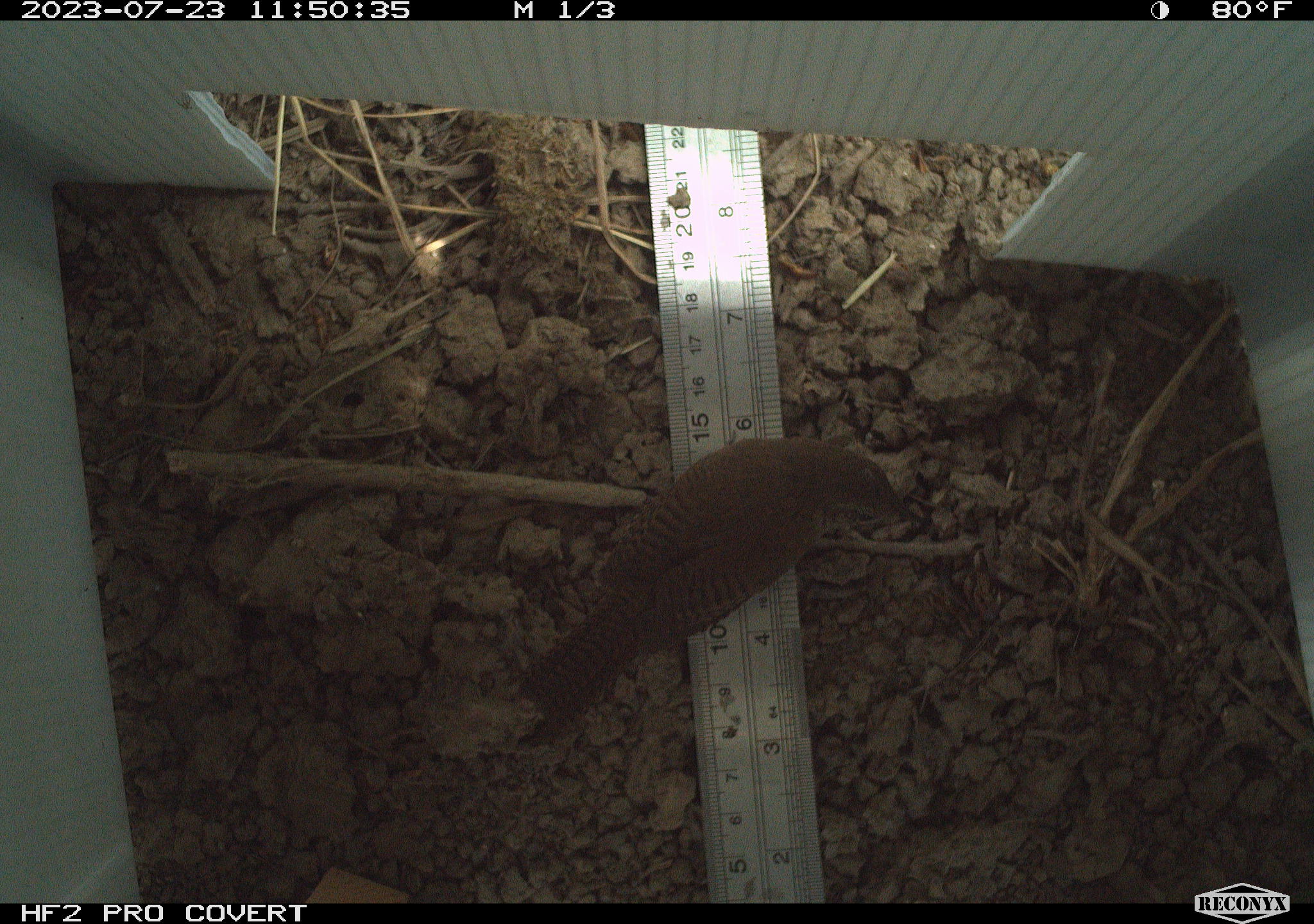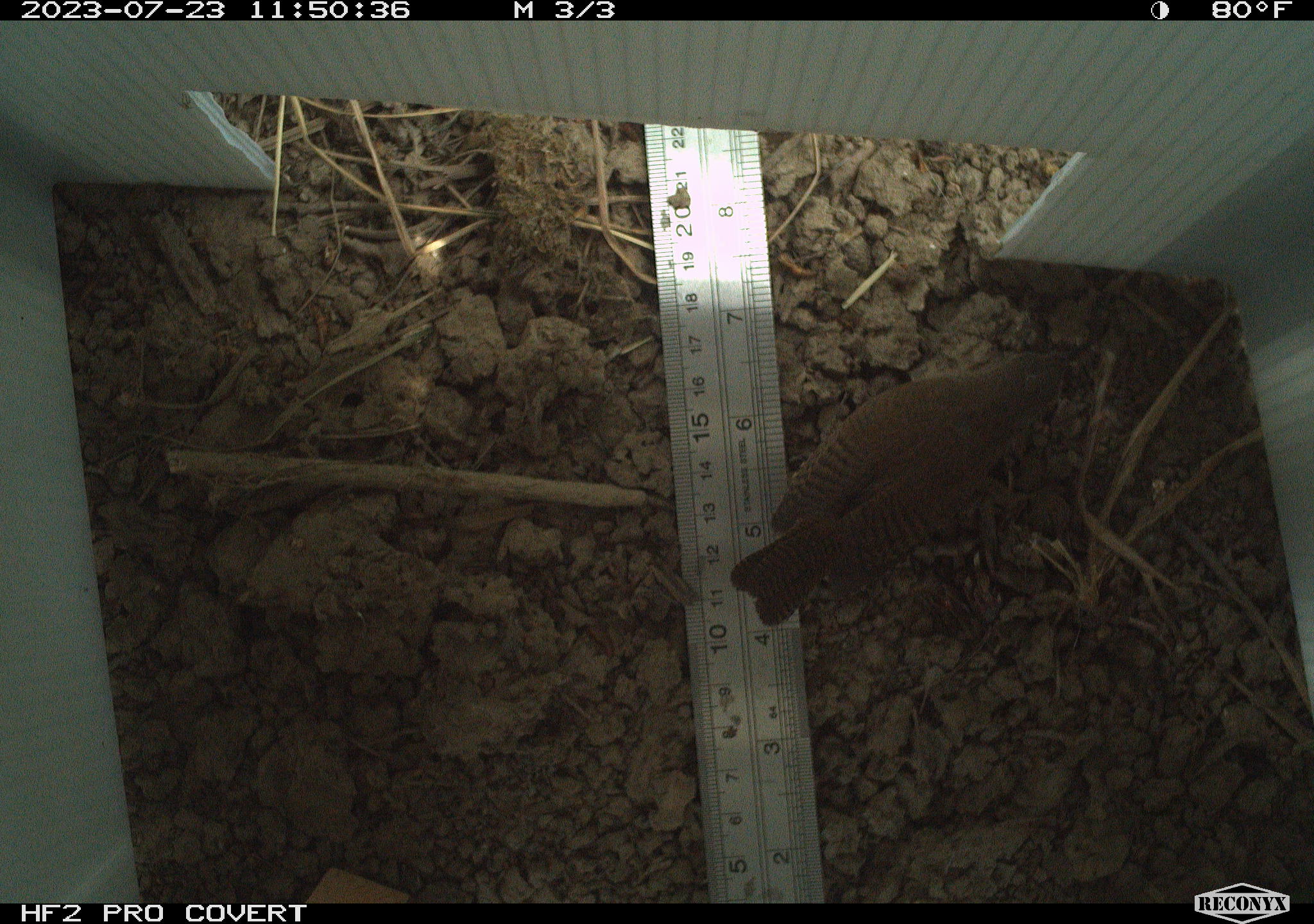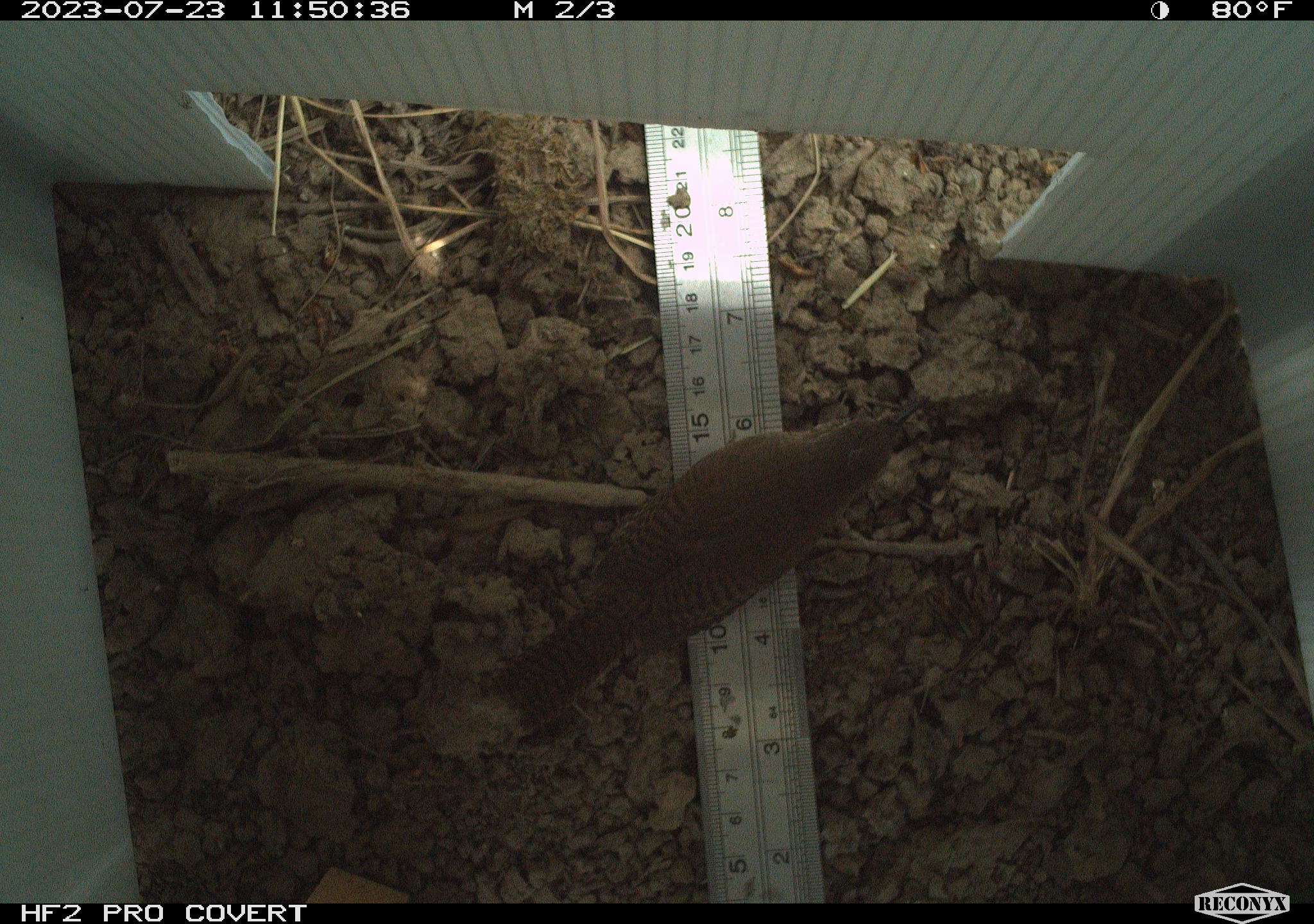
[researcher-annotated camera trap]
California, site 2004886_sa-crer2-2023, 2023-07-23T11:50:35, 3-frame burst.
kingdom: Animalia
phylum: Chordata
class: Aves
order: Passeriformes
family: Troglodytidae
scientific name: Troglodytidae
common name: wren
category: troglodytidae family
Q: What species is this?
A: Troglodytidae family (wren) (Troglodytidae).